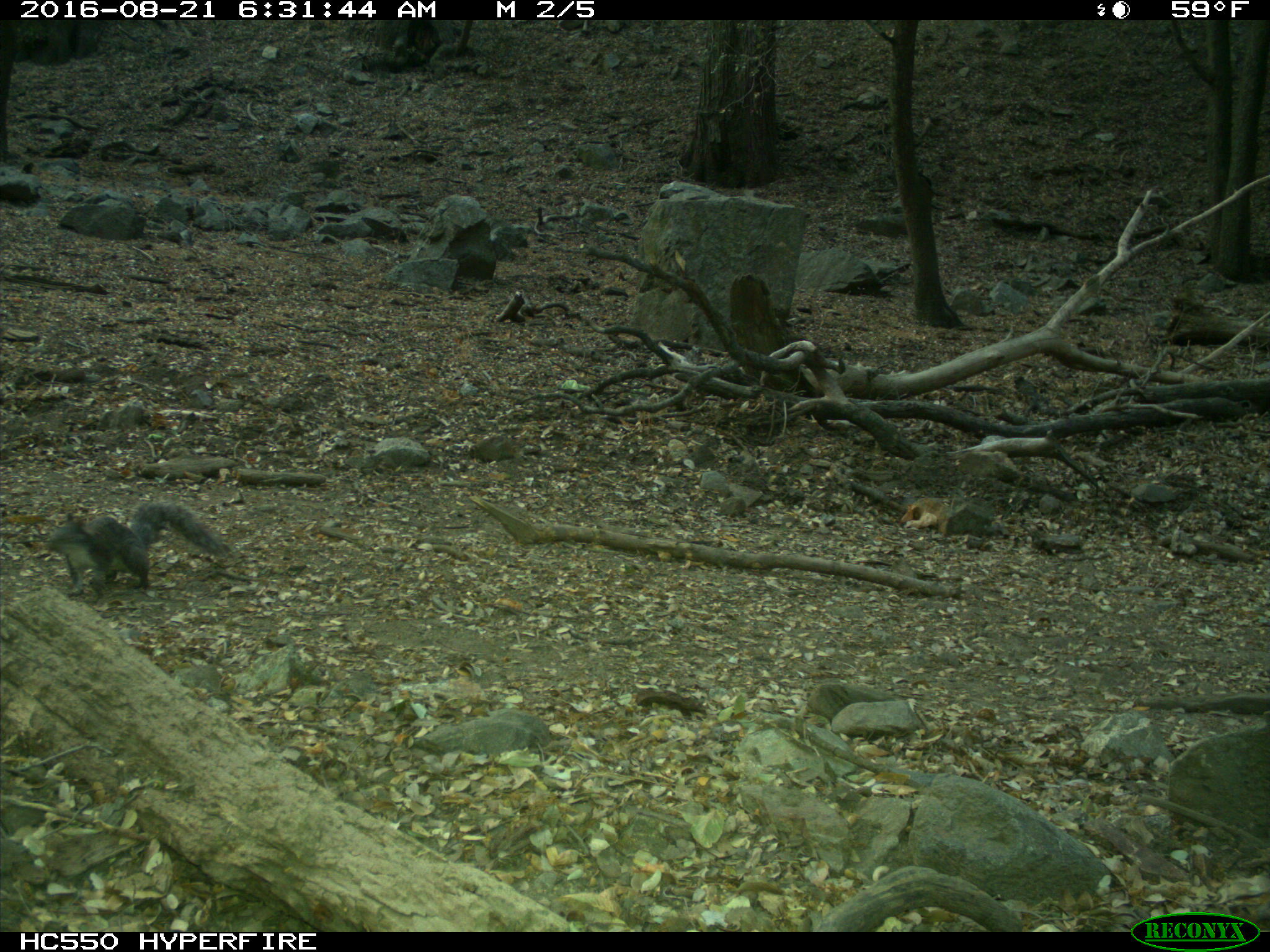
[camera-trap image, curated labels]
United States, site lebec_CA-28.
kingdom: Animalia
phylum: Chordata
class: Mammalia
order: Rodentia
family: Sciuridae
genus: Sciurus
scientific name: Sciurus carolinensis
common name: eastern gray squirrel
Sciurus carolinensis (eastern gray squirrel).